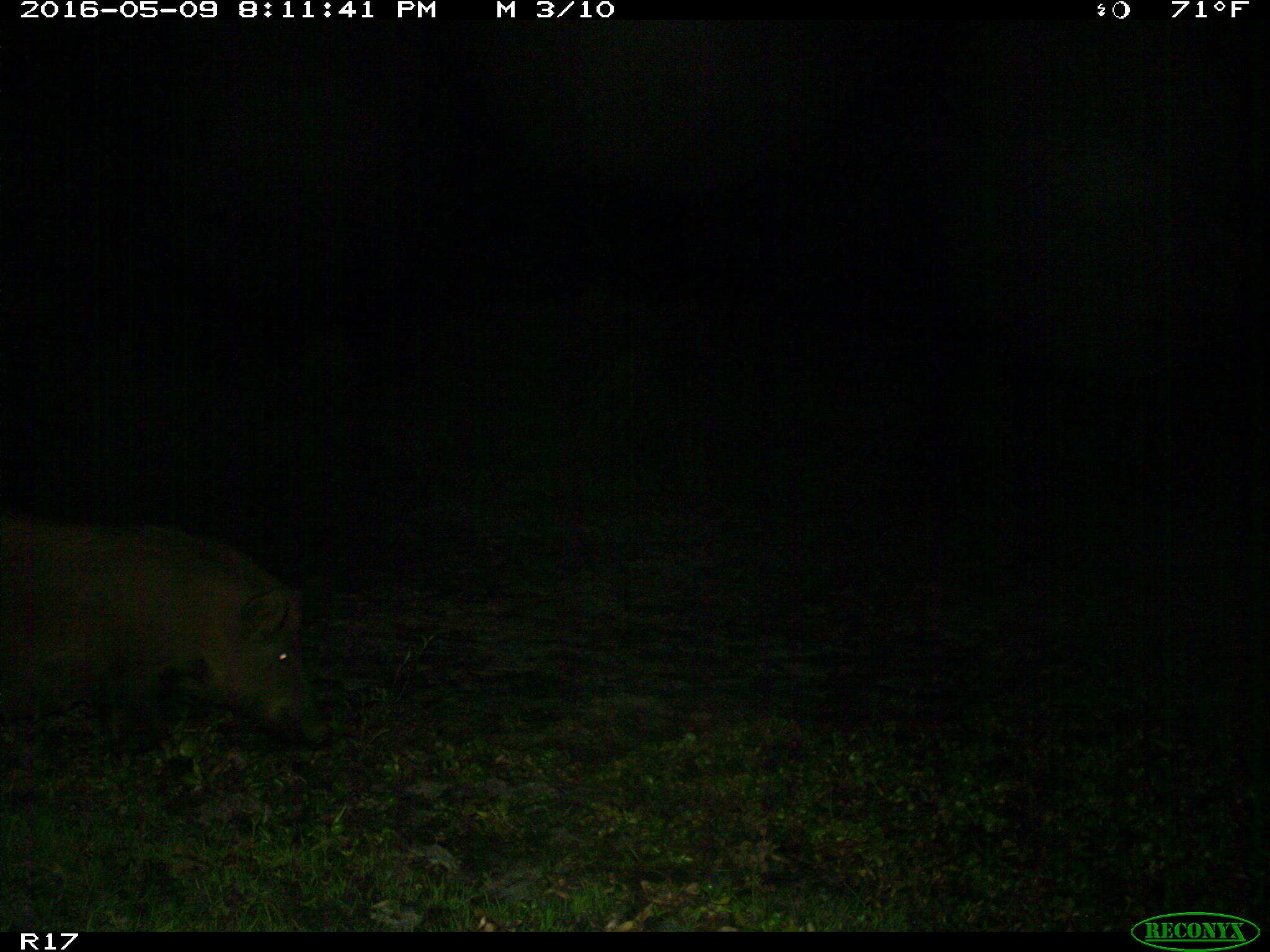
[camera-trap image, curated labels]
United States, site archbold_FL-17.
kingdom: Animalia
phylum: Chordata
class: Mammalia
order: Artiodactyla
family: Suidae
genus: Sus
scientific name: Sus scrofa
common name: wild boar